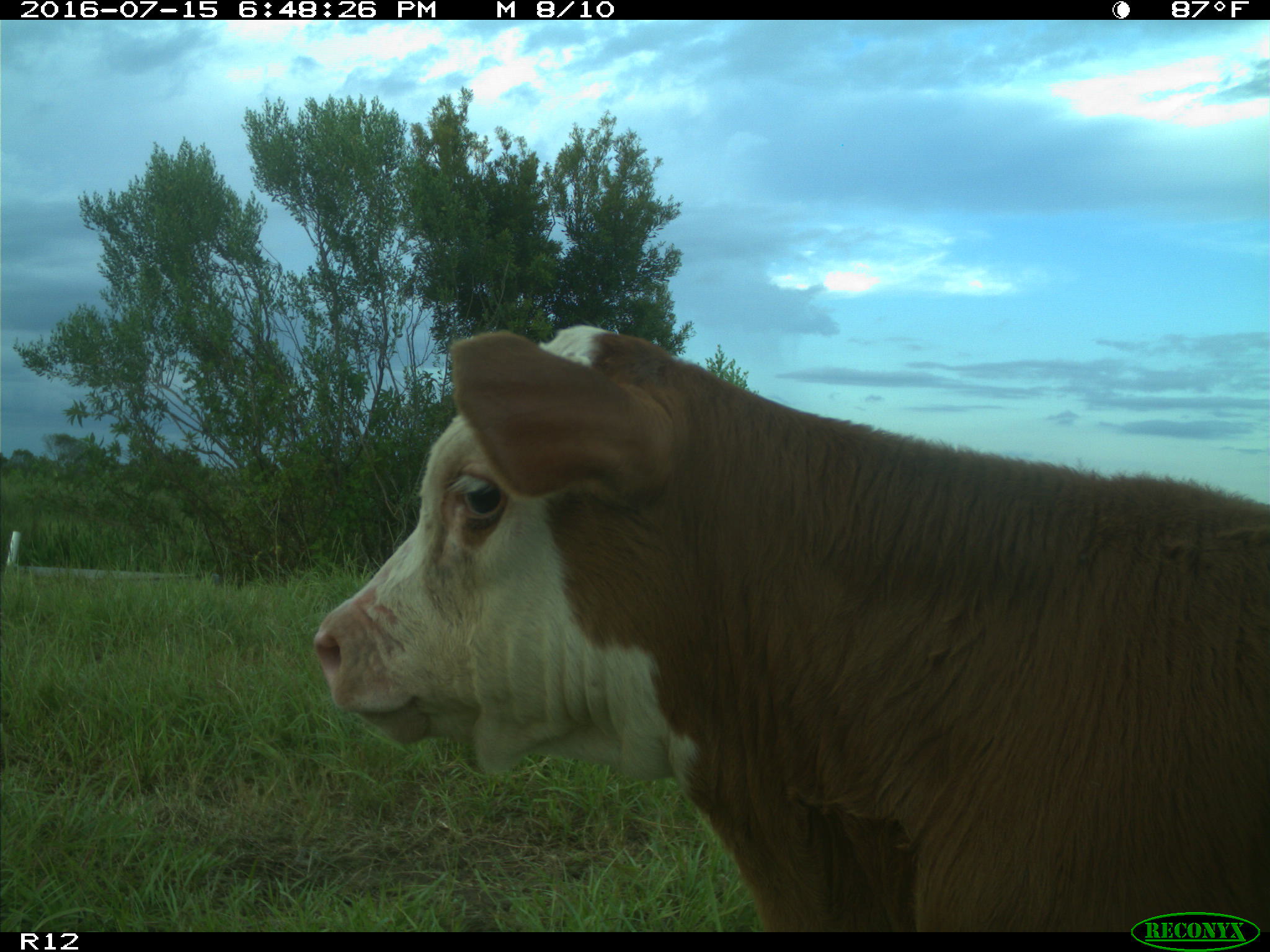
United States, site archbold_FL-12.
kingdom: Animalia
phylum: Chordata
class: Mammalia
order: Artiodactyla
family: Bovidae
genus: Bos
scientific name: Bos taurus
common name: domestic cow